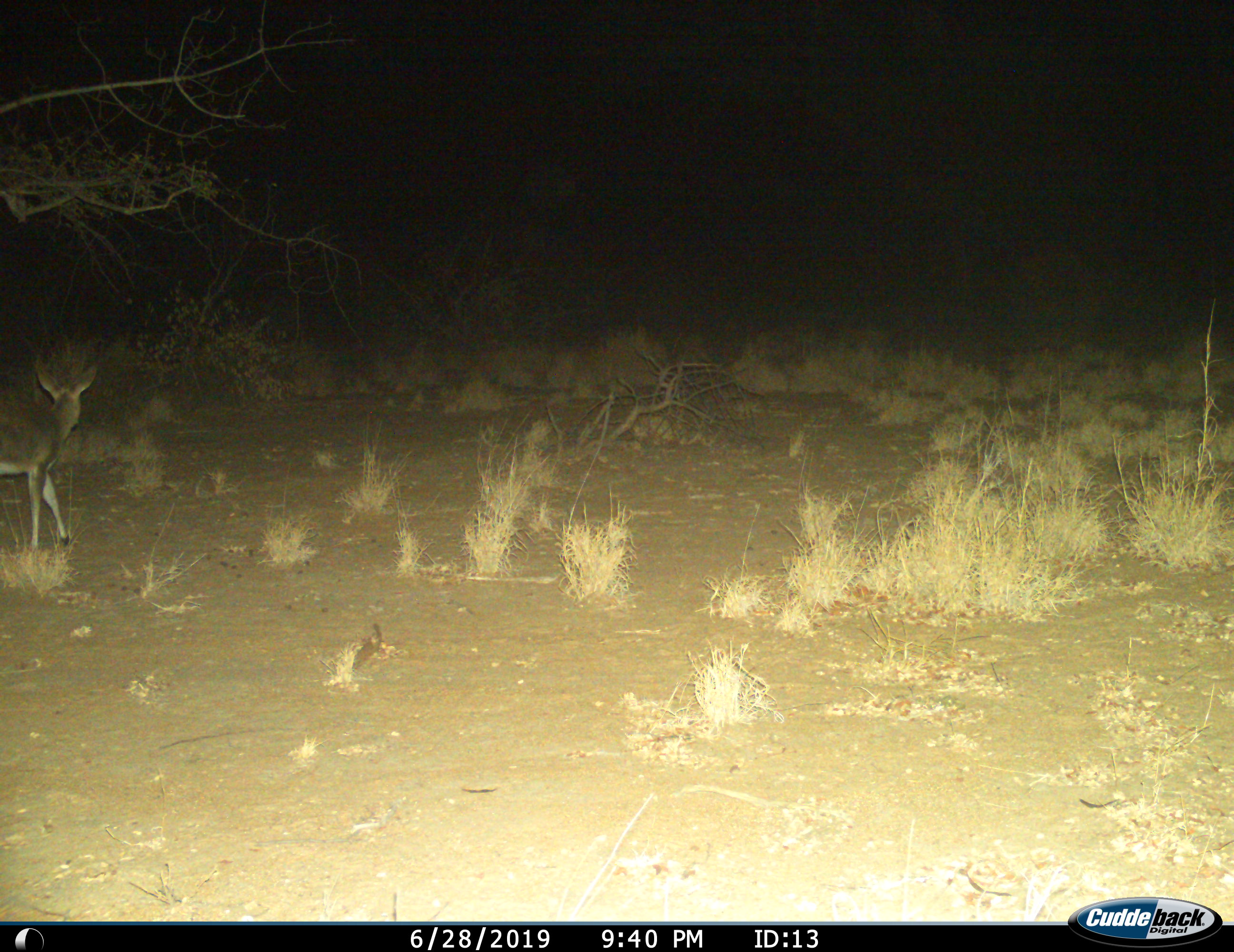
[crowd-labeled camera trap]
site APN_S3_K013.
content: unidentified animal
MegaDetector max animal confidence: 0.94